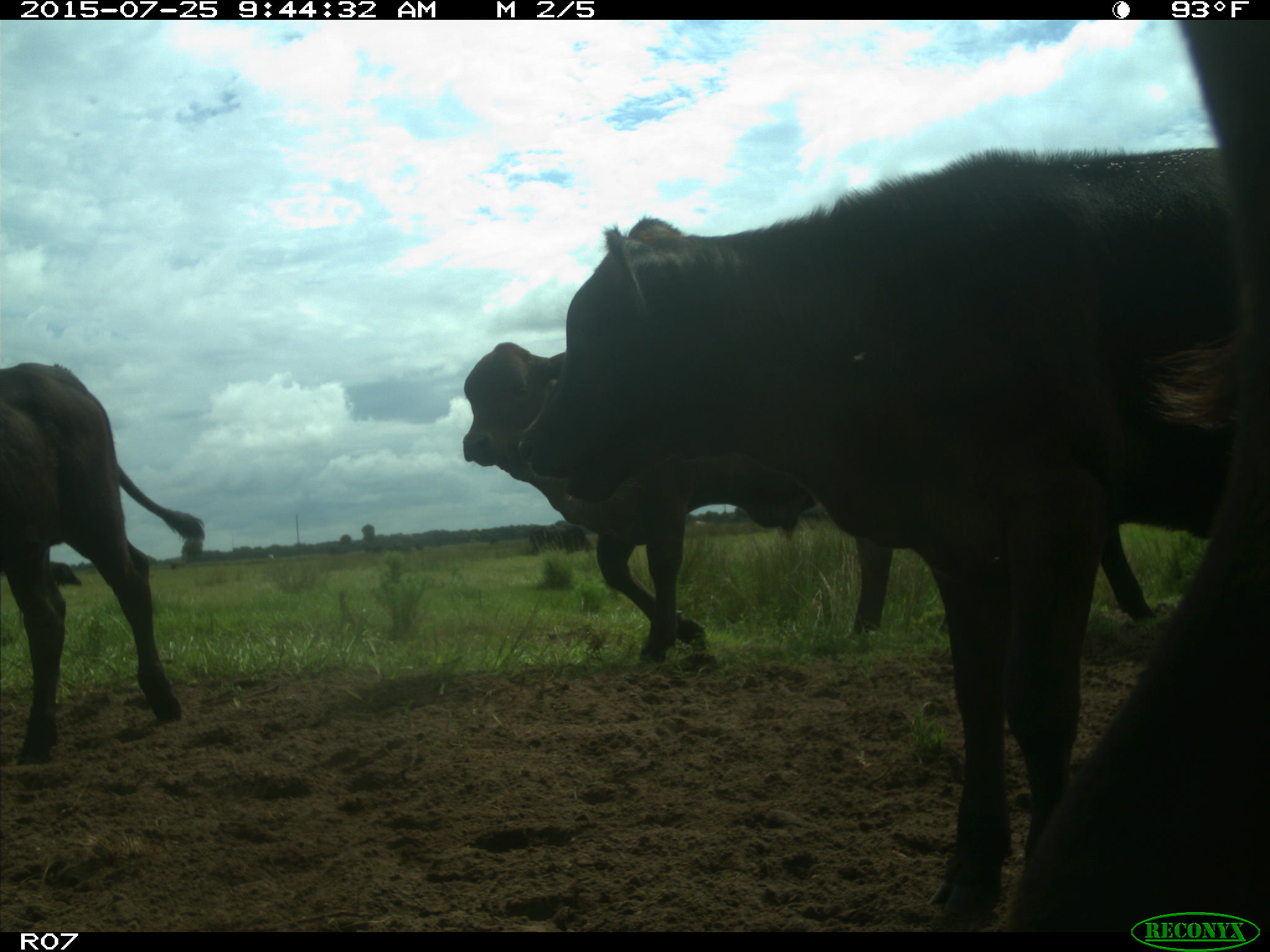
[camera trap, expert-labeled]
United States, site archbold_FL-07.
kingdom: Animalia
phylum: Chordata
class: Mammalia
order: Artiodactyla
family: Bovidae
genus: Bos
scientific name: Bos taurus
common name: domestic cow